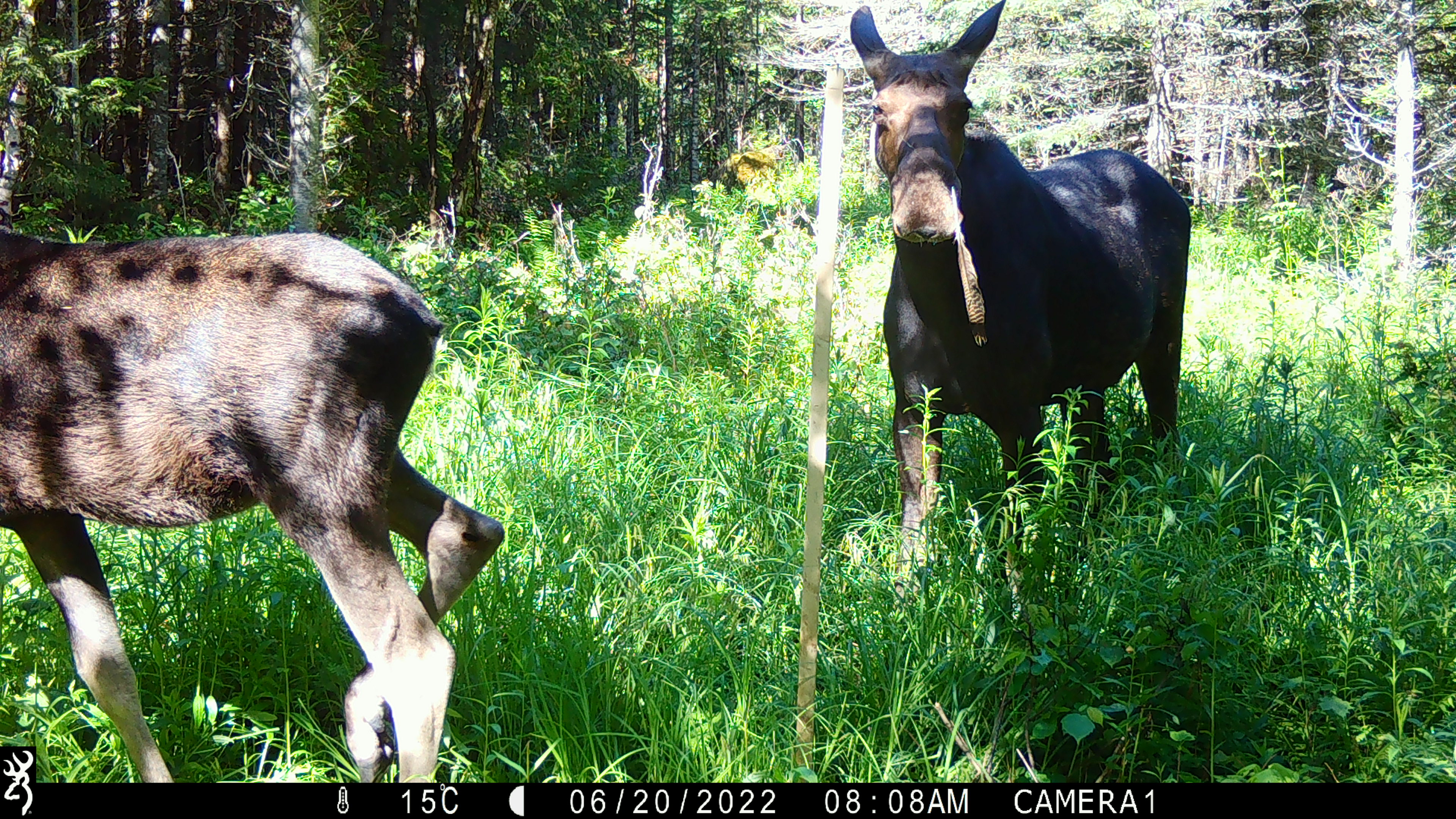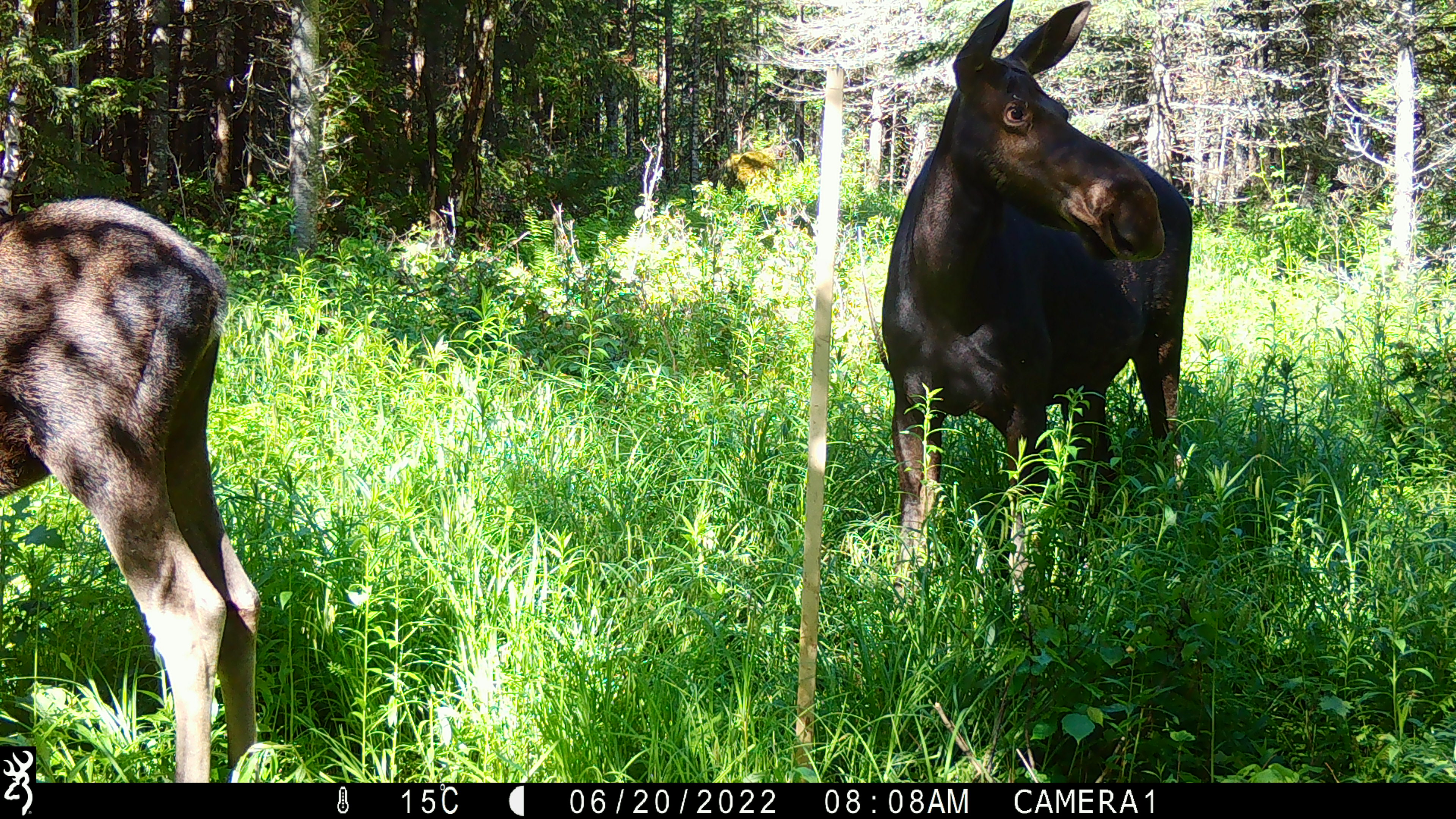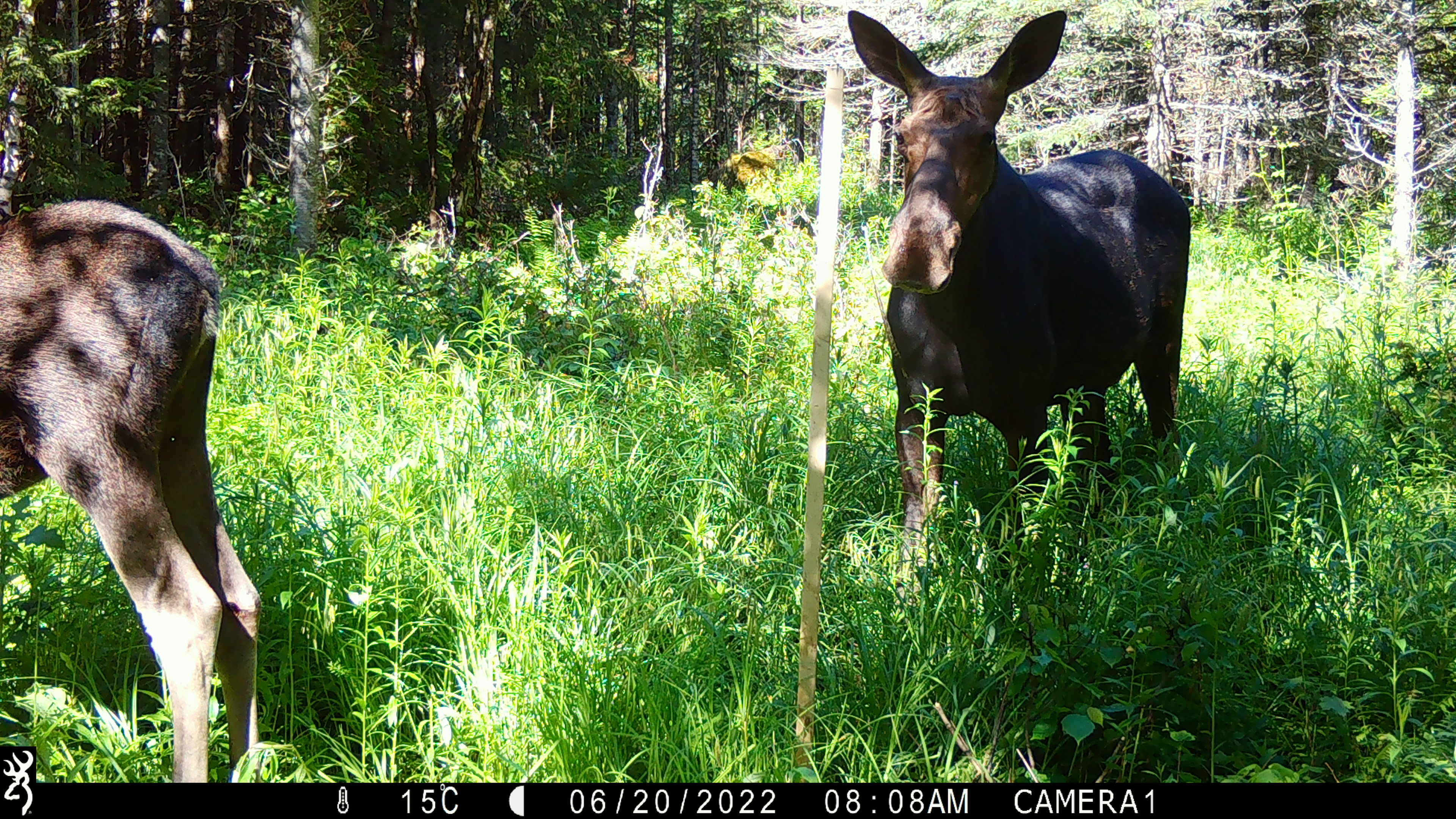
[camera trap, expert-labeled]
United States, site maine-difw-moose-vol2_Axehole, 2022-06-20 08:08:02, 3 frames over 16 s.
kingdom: Animalia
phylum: Chordata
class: Mammalia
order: Artiodactyla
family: Cervidae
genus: Alces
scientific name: Alces alces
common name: moose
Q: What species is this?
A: Moose (Alces alces).